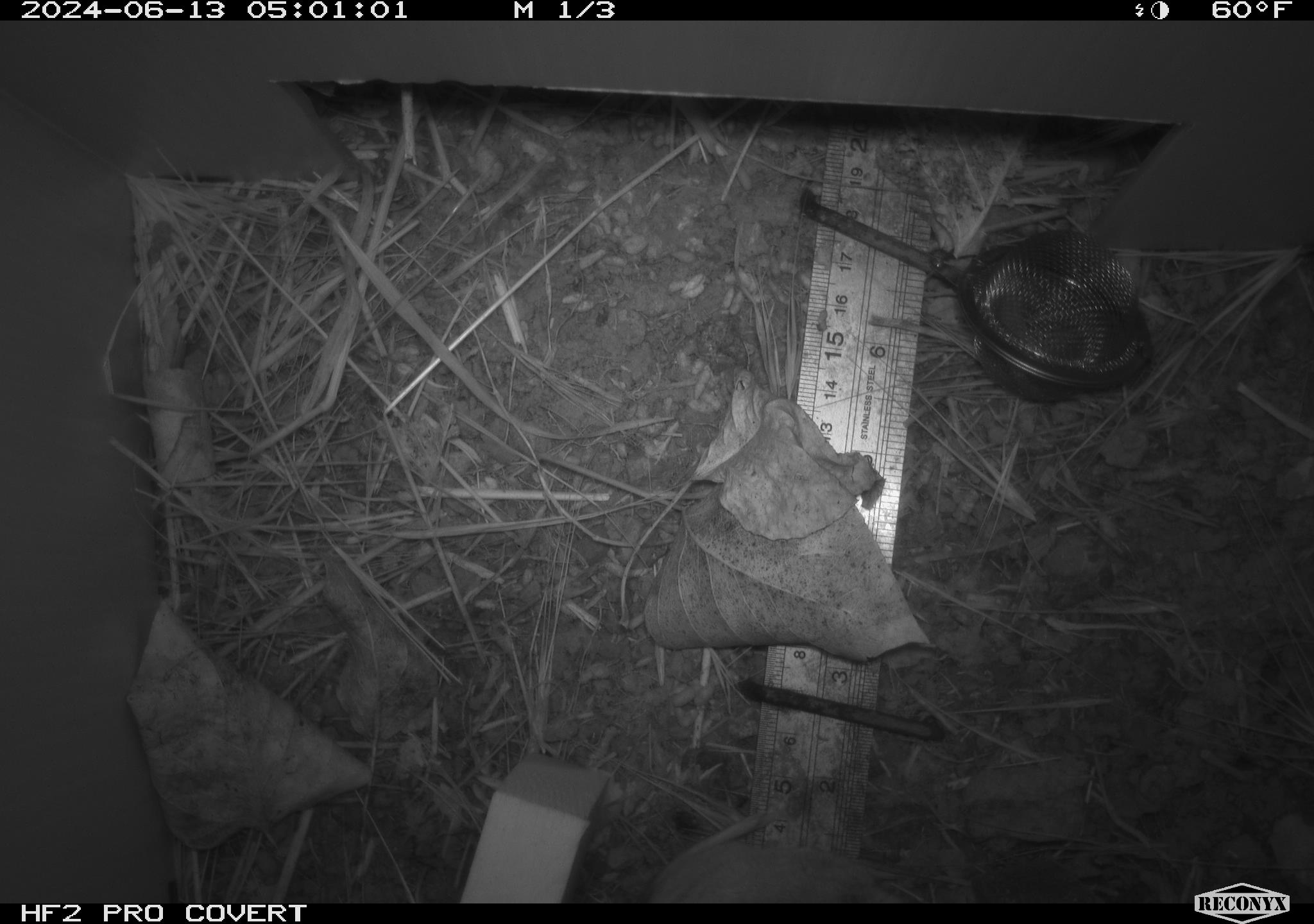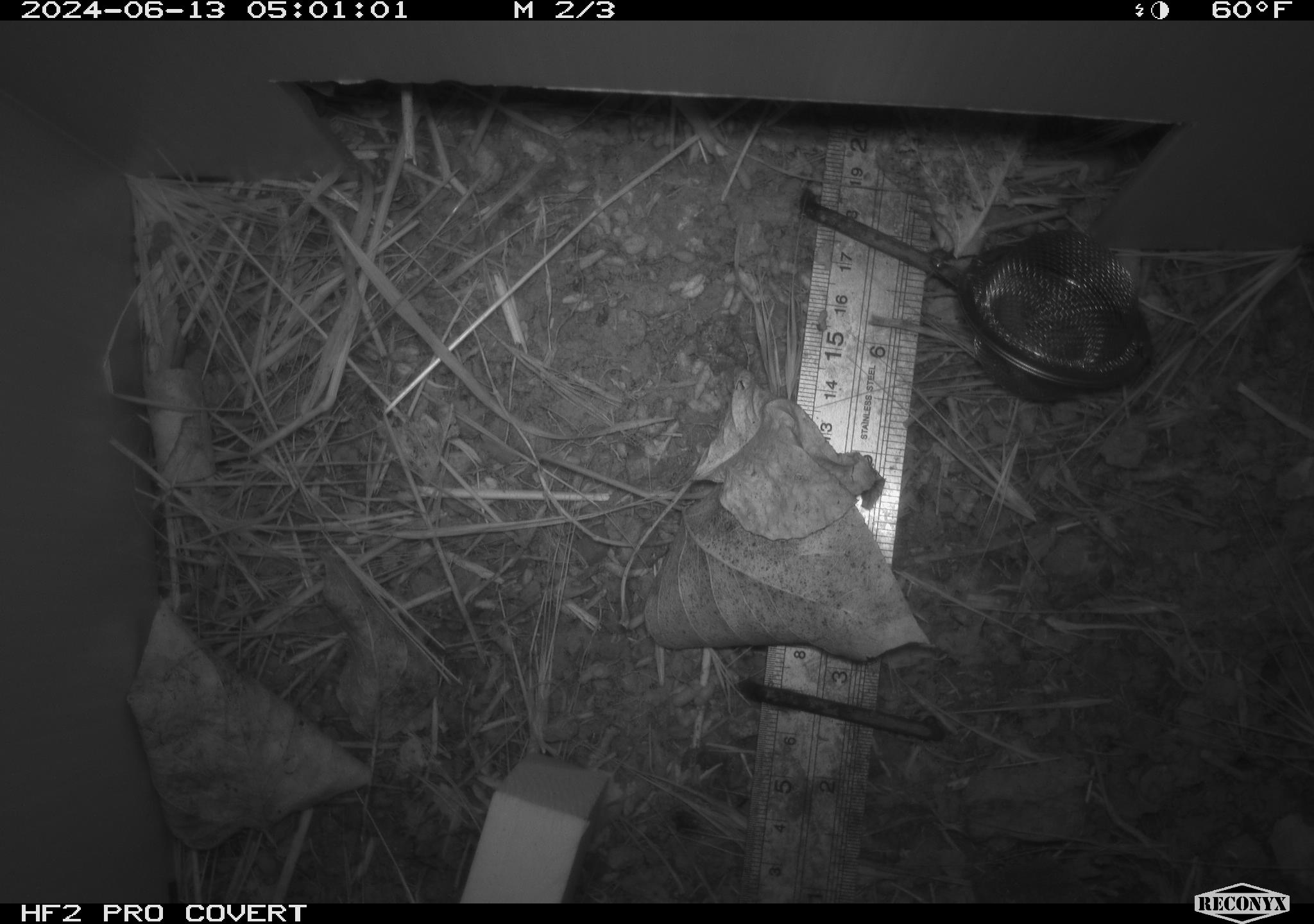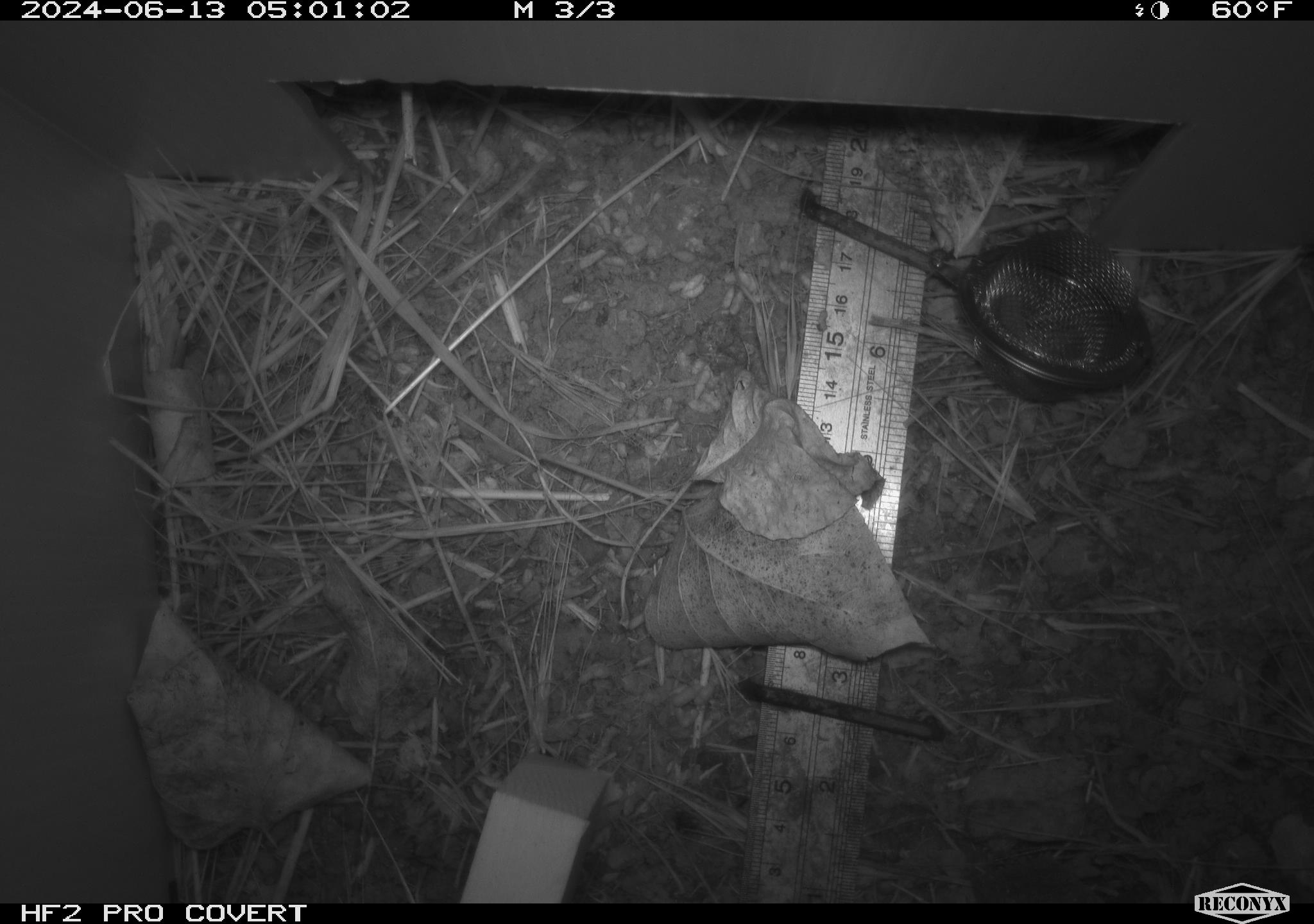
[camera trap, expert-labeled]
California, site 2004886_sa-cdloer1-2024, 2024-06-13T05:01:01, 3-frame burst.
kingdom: Animalia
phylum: Chordata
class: Mammalia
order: Rodentia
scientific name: Rodentia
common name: mouse species